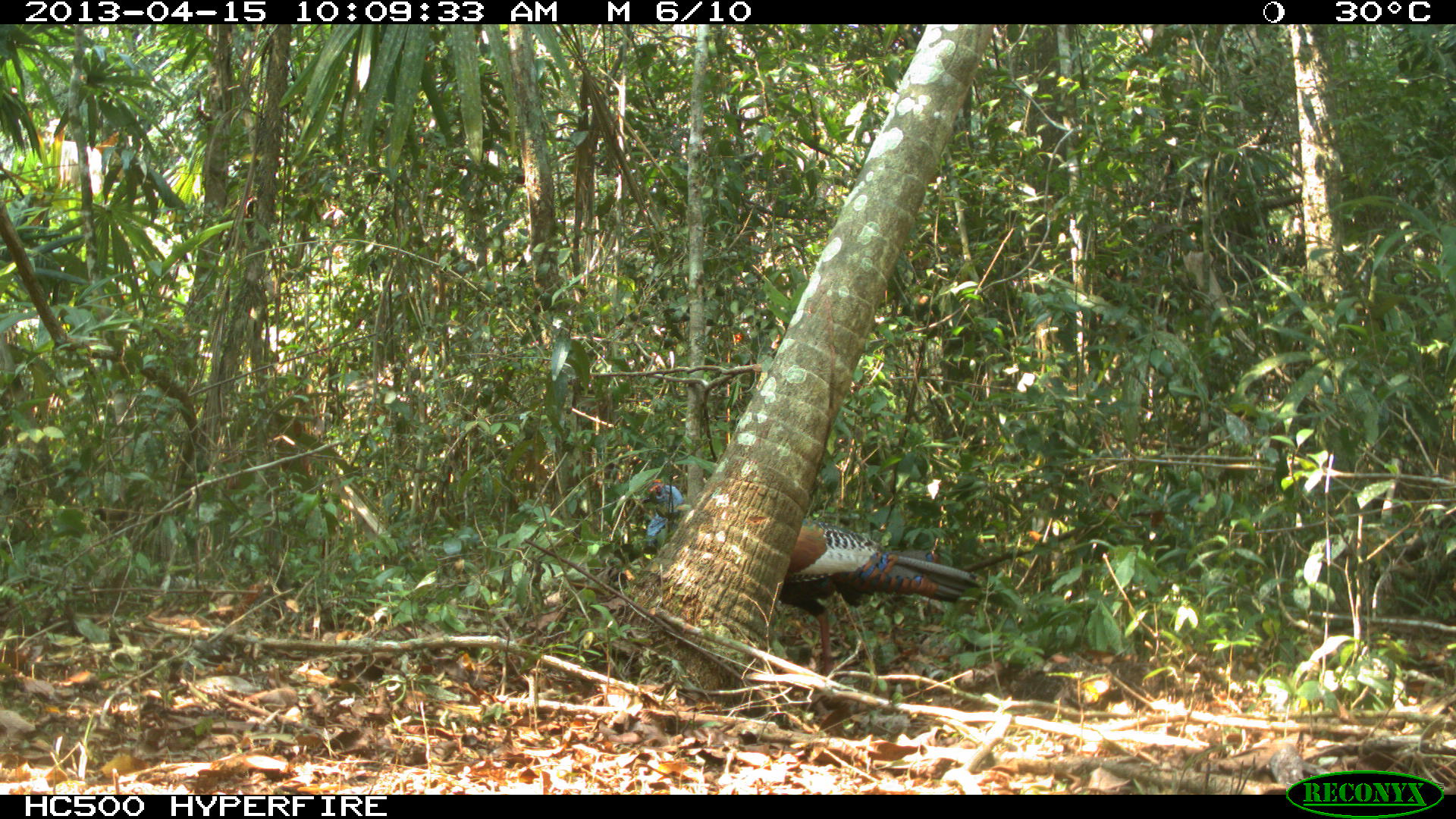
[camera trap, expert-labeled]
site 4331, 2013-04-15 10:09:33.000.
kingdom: Animalia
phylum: Chordata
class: Aves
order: Galliformes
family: Phasianidae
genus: Meleagris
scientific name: Meleagris ocellata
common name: ocellated turkey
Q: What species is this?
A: Meleagris ocellata (ocellated turkey).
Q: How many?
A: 1.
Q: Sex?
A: Male.